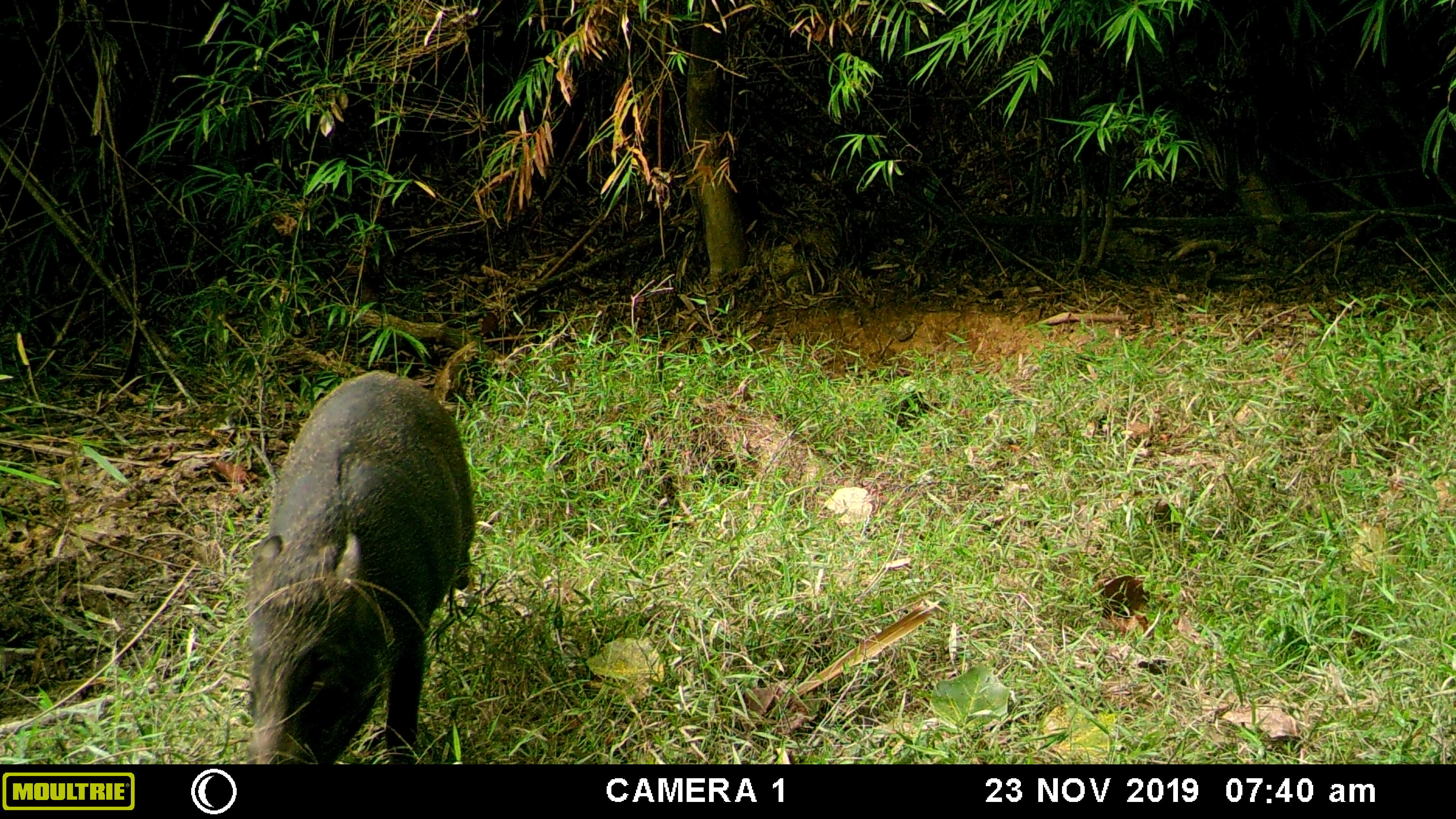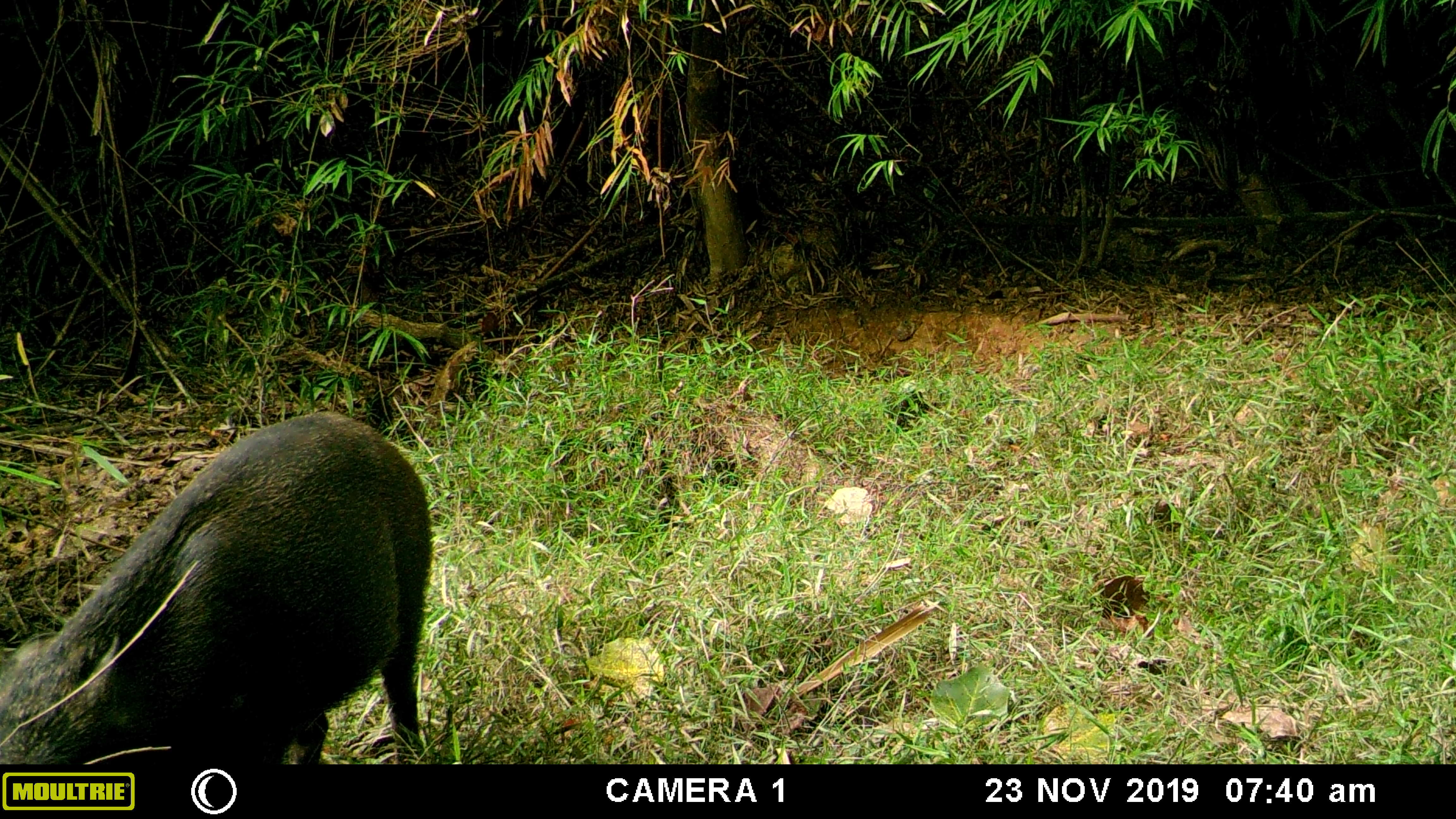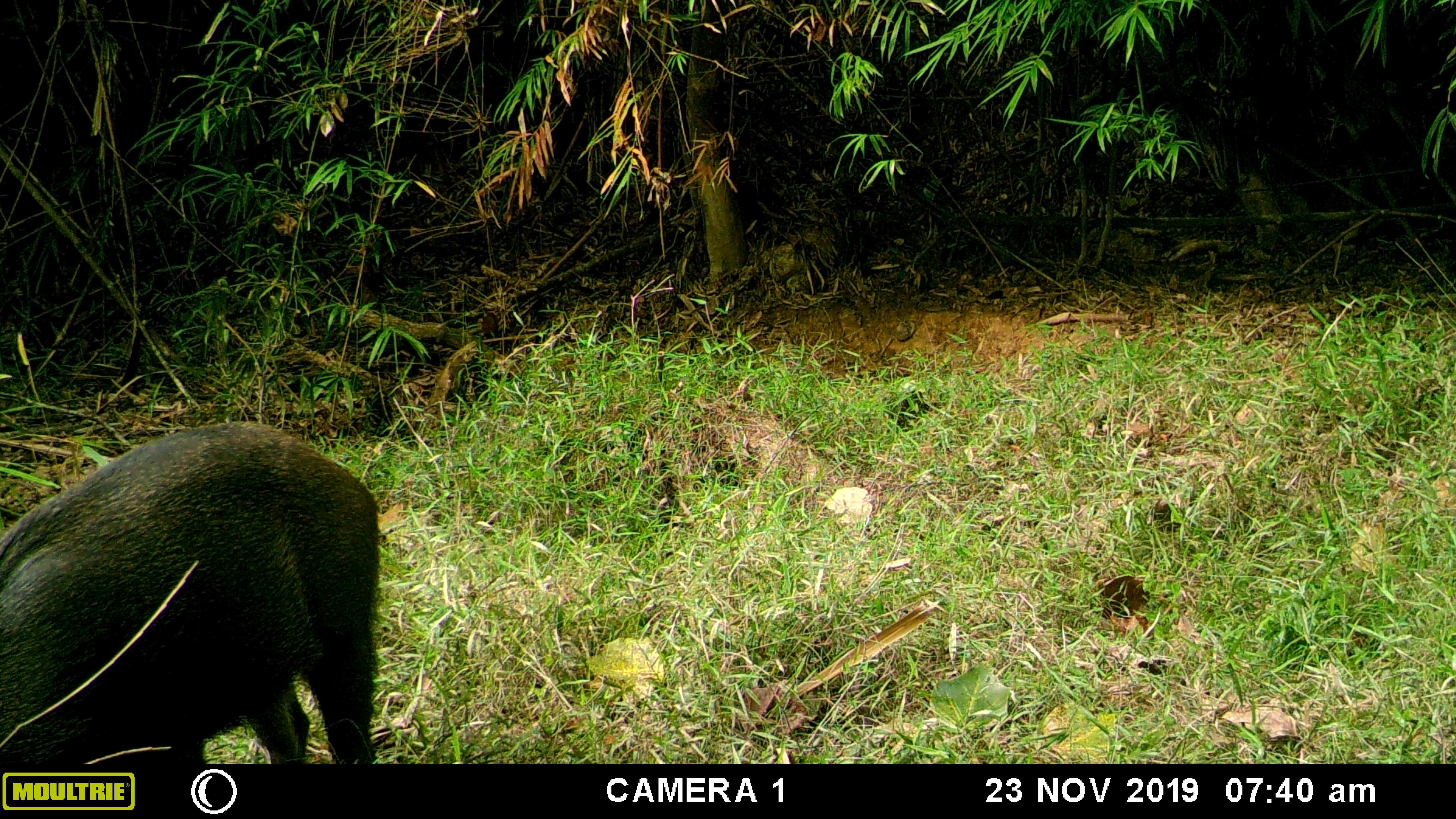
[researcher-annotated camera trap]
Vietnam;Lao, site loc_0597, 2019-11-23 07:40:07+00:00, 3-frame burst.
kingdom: Animalia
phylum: Chordata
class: Mammalia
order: Artiodactyla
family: Suidae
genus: Sus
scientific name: Sus scrofa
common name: eurasian wild pig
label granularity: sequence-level